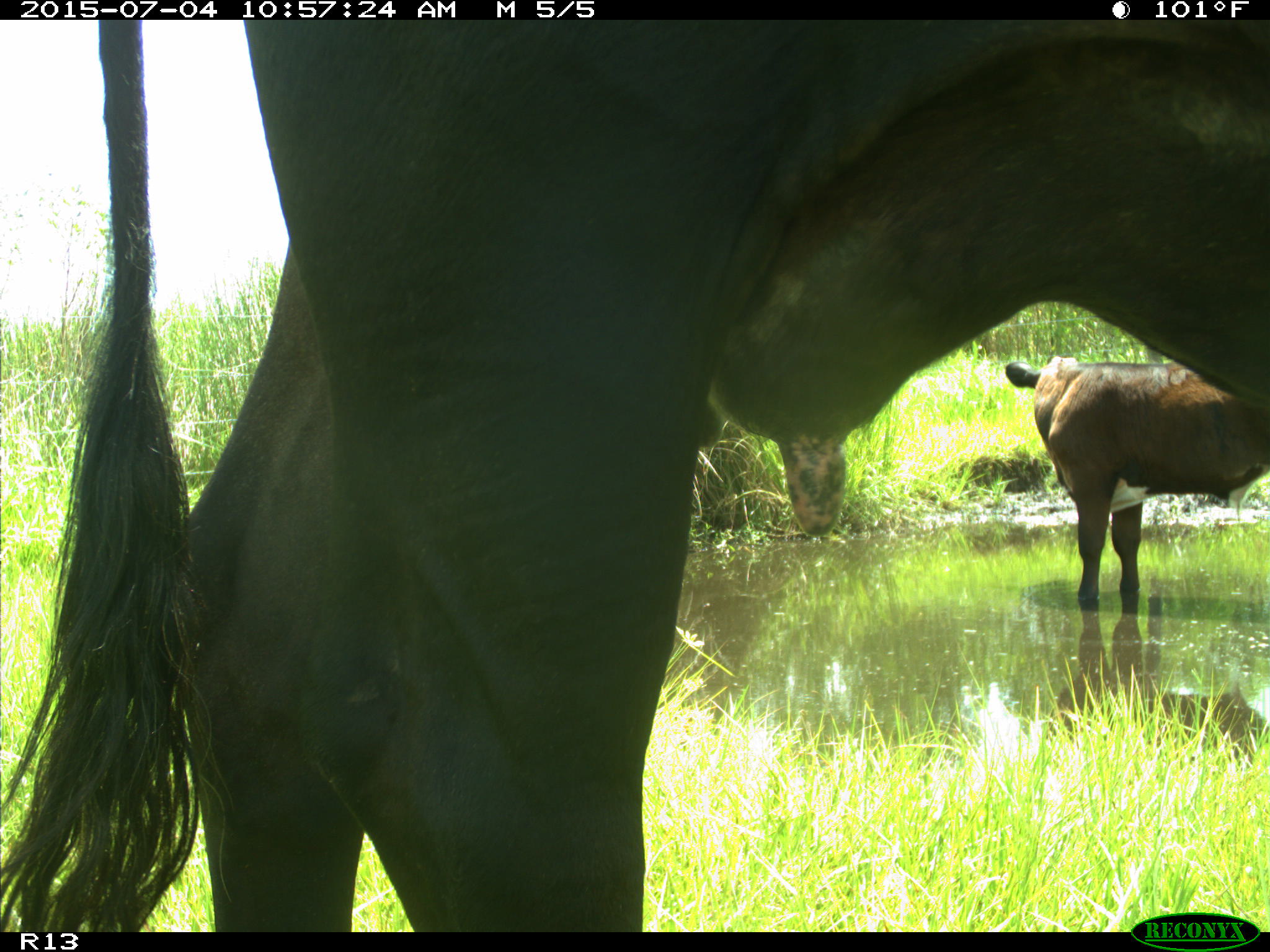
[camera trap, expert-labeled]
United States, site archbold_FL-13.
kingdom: Animalia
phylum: Chordata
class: Mammalia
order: Artiodactyla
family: Bovidae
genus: Bos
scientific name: Bos taurus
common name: domestic cow